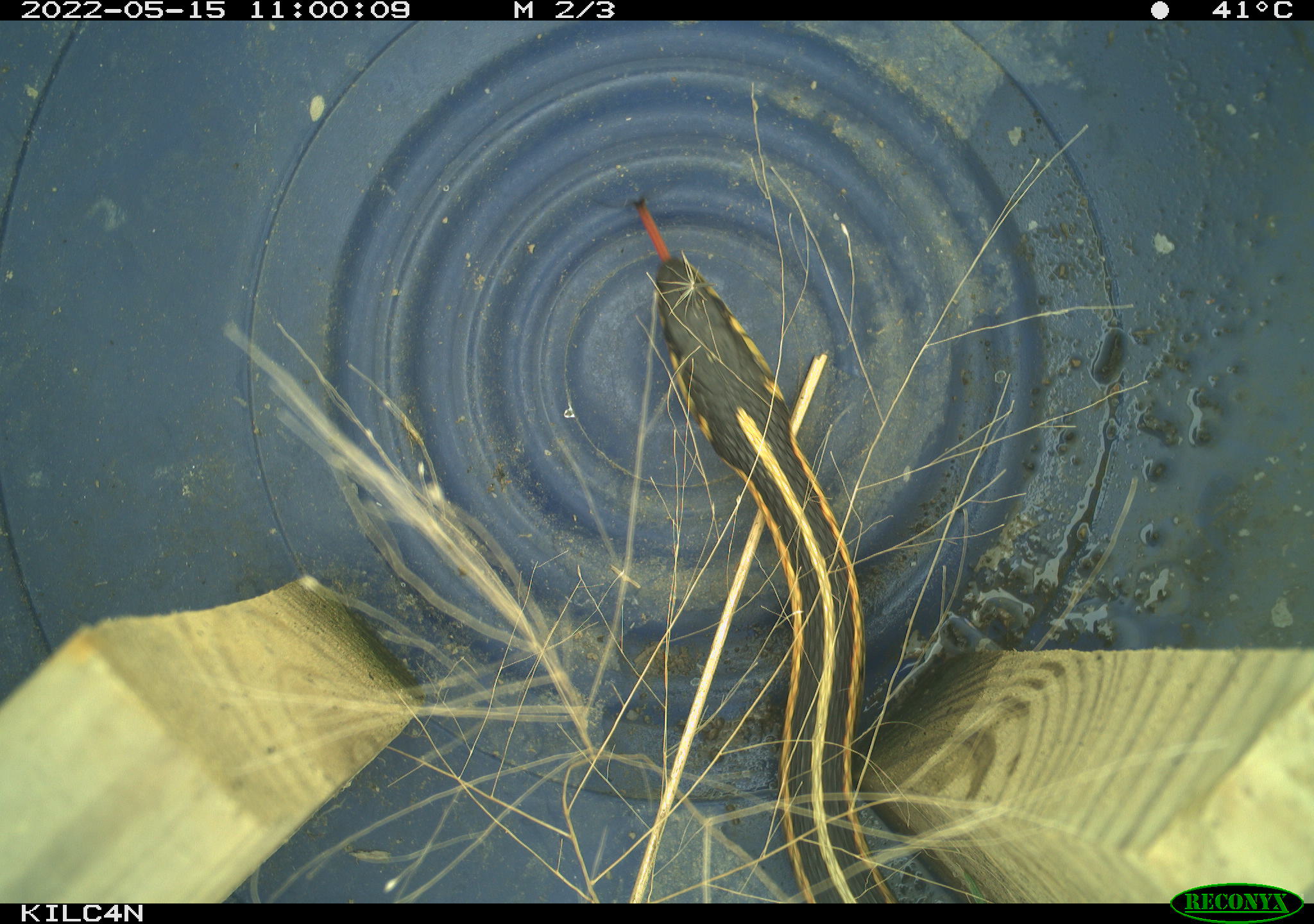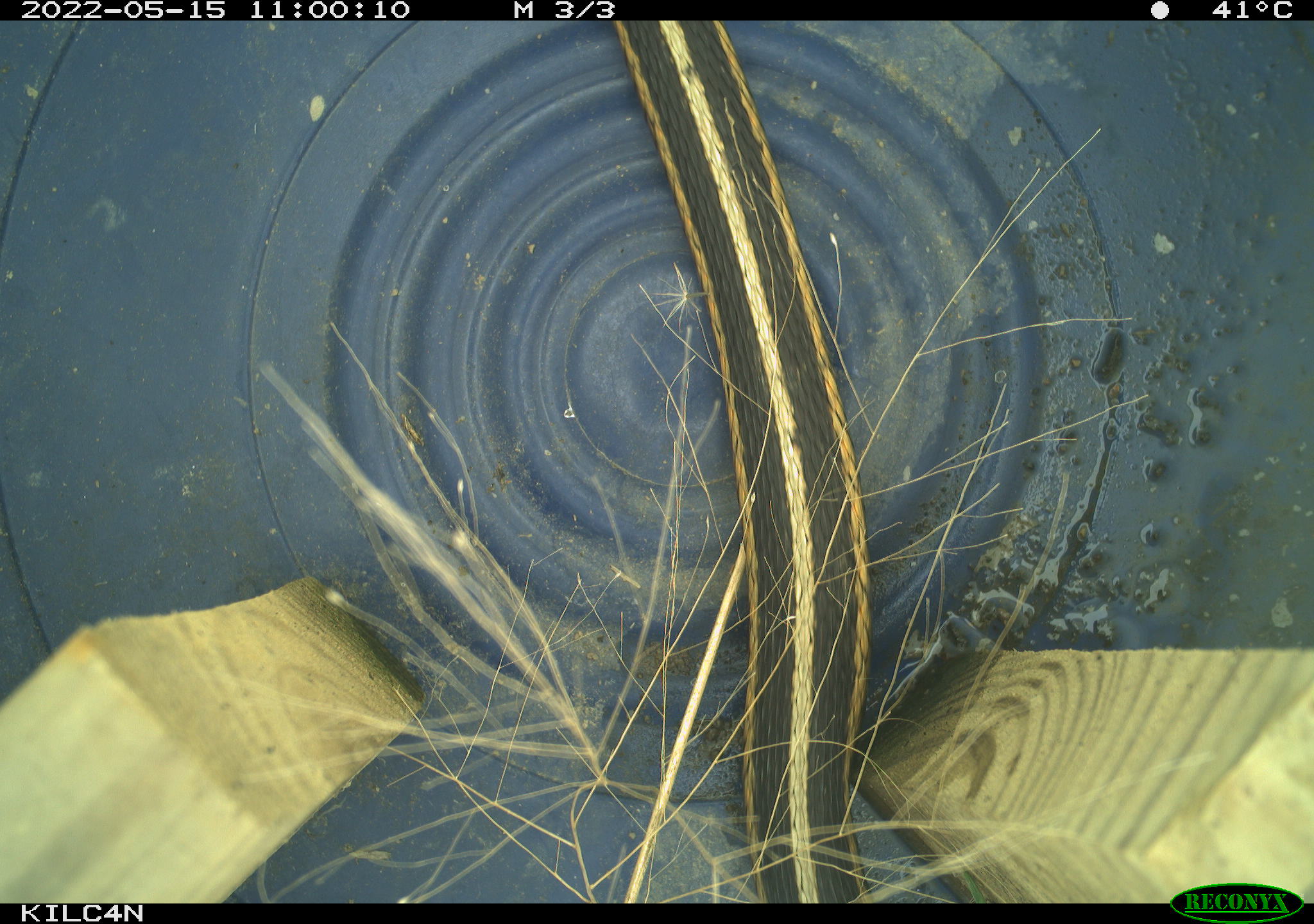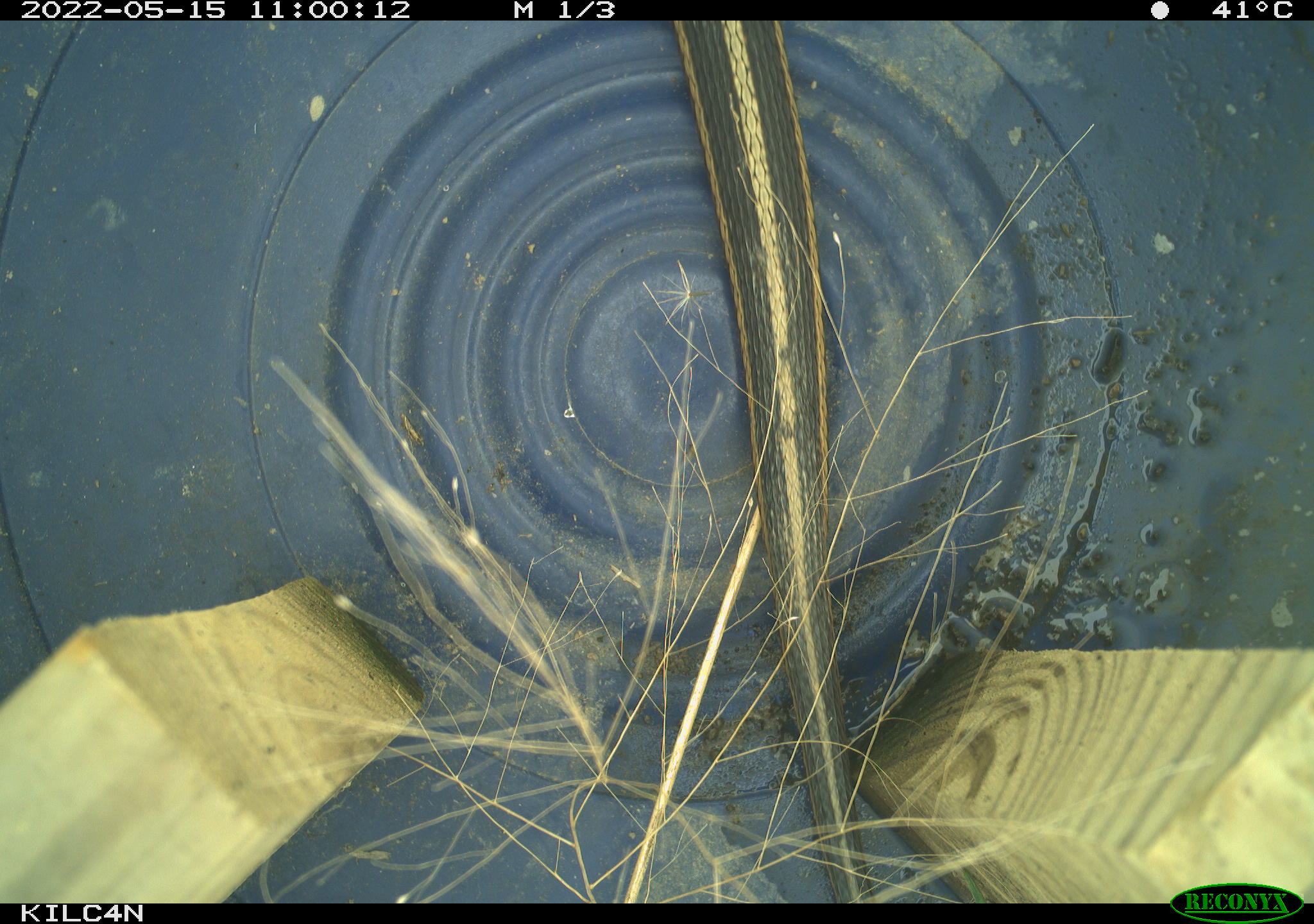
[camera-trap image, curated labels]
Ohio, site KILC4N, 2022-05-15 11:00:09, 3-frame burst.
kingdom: Animalia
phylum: Chordata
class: Reptilia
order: Squamata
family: Colubridae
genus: Thamnophis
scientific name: Thamnophis sirtalis sirtalis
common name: eastern gartersnake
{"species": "eastern gartersnake (Thamnophis sirtalis sirtalis)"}